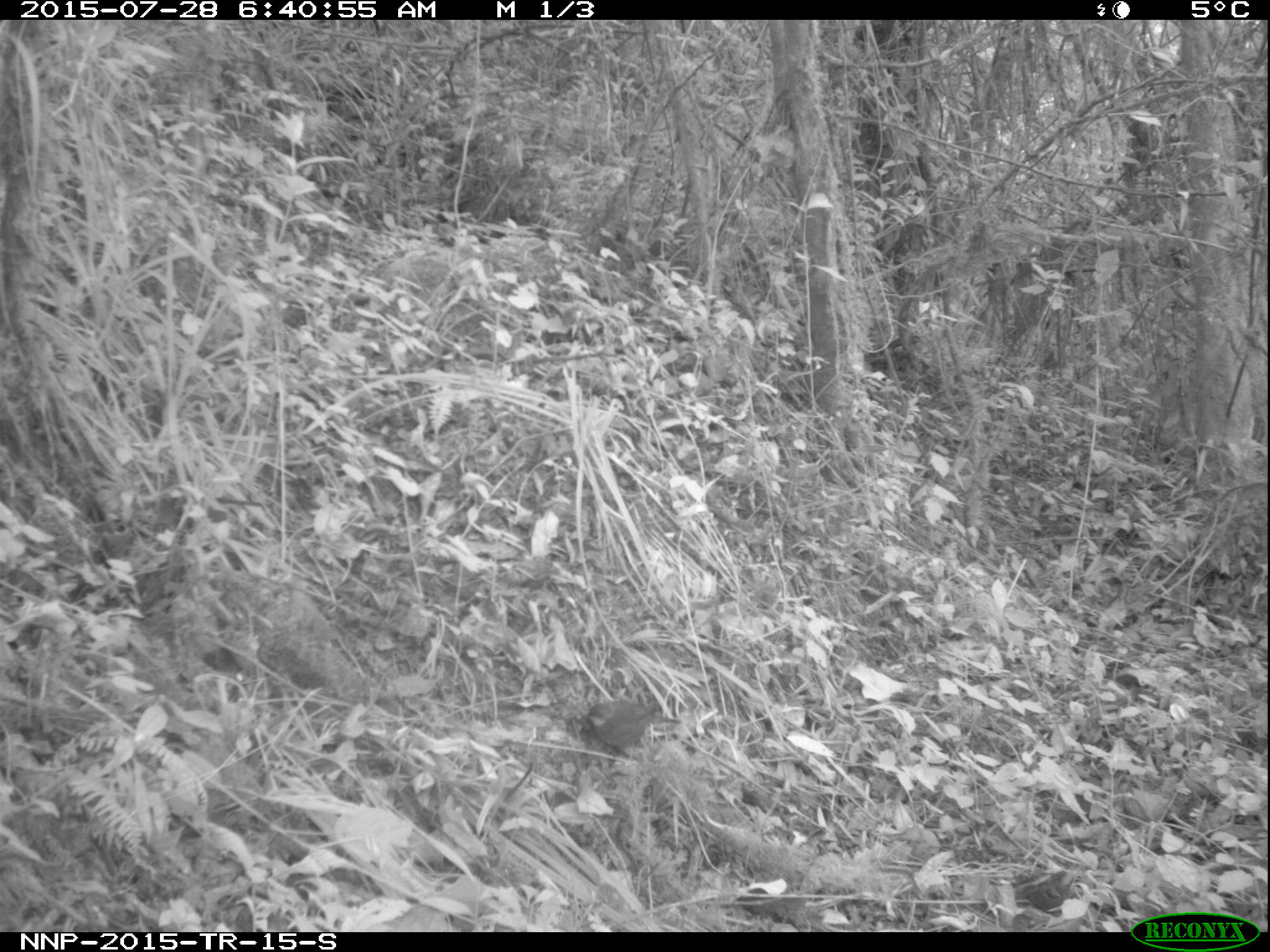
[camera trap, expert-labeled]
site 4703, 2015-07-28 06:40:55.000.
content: unidentified animal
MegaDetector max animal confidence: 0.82